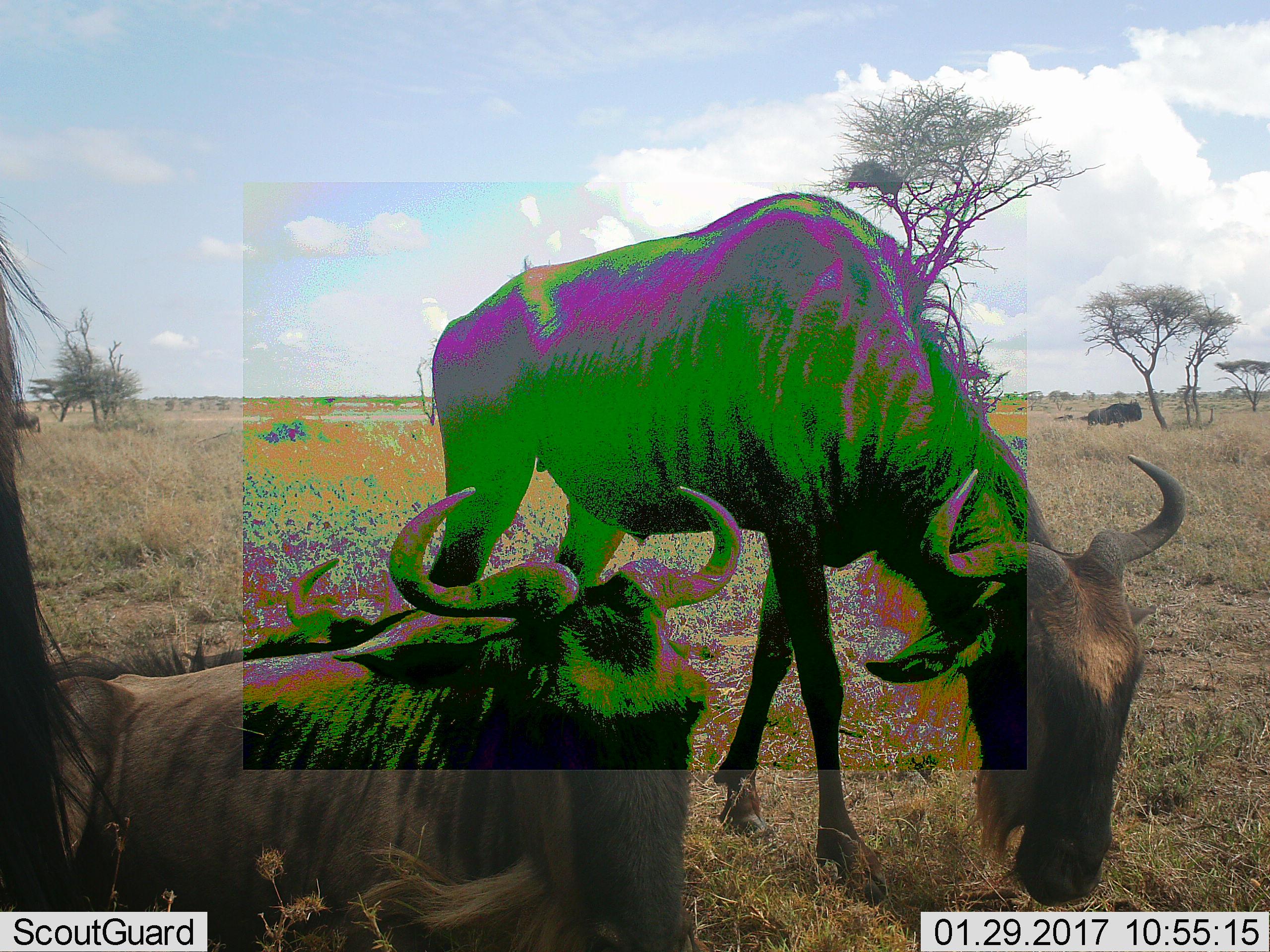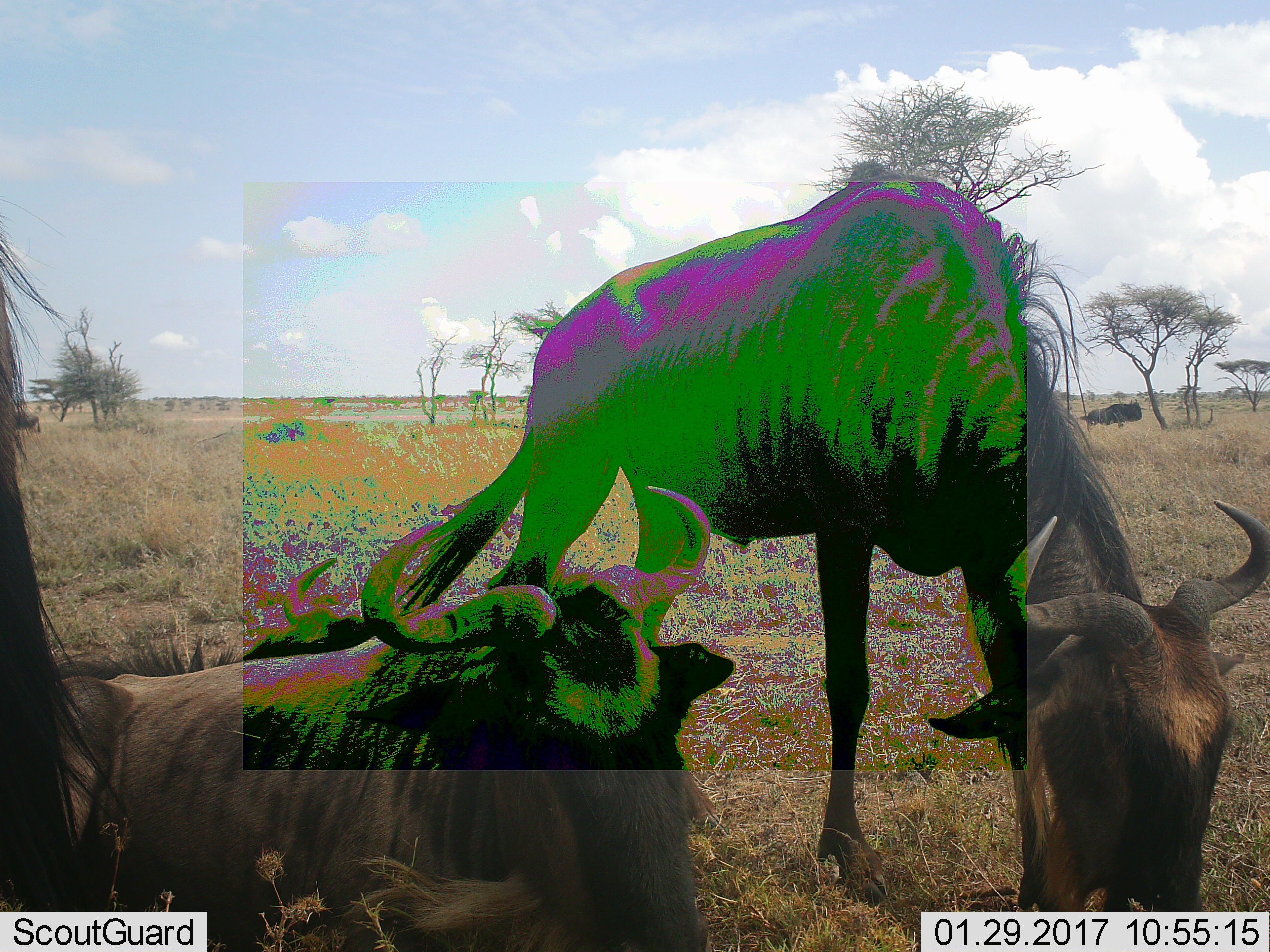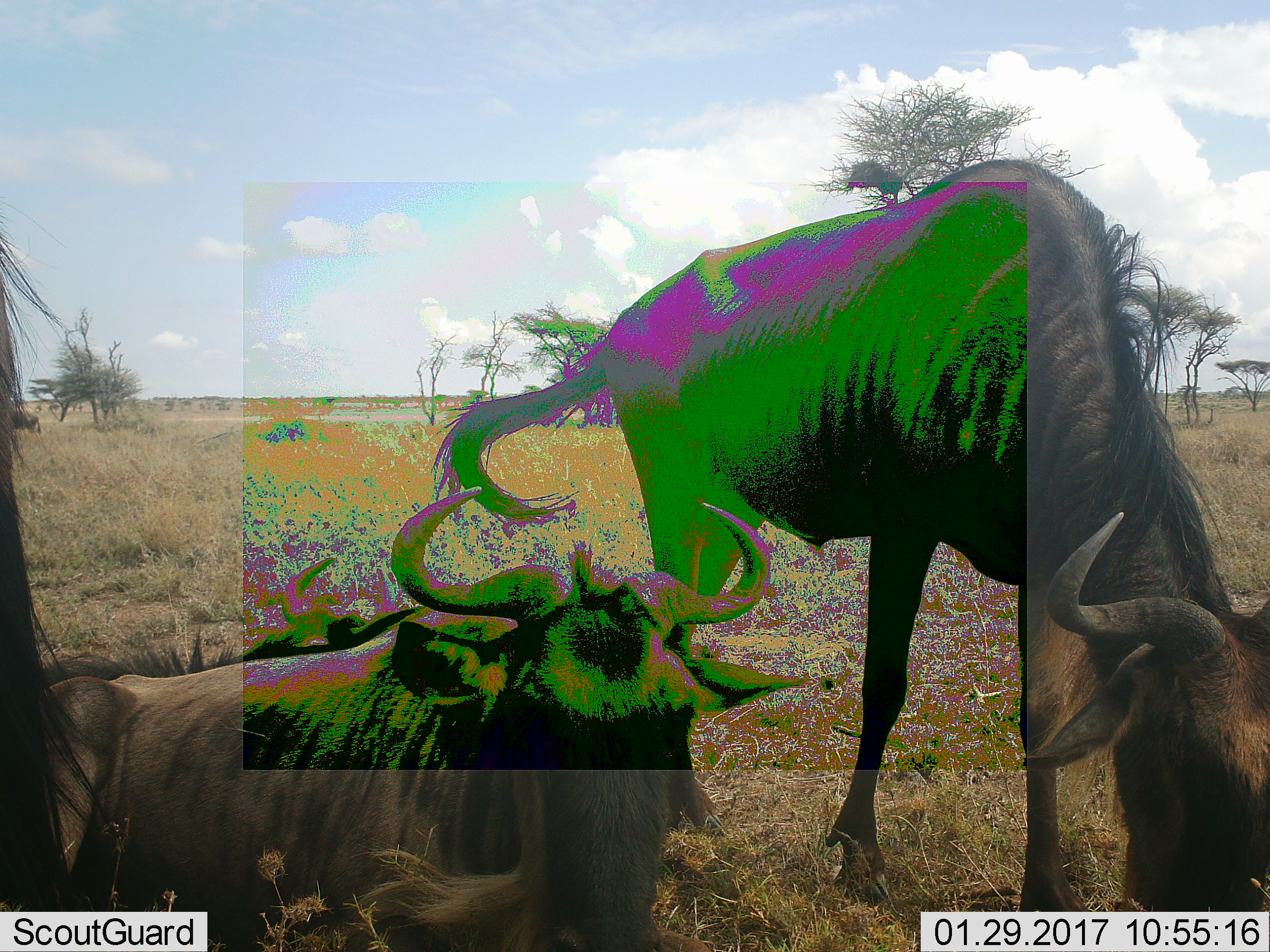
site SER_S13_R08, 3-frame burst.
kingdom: Animalia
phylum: Chordata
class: Mammalia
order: Artiodactyla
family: Bovidae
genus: Connochaetes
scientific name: Connochaetes taurinus taurinus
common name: blue wildebeest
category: wildebeestblue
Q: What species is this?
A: Wildebeestblue (blue wildebeest) (Connochaetes taurinus taurinus).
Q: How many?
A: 4.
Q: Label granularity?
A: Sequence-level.